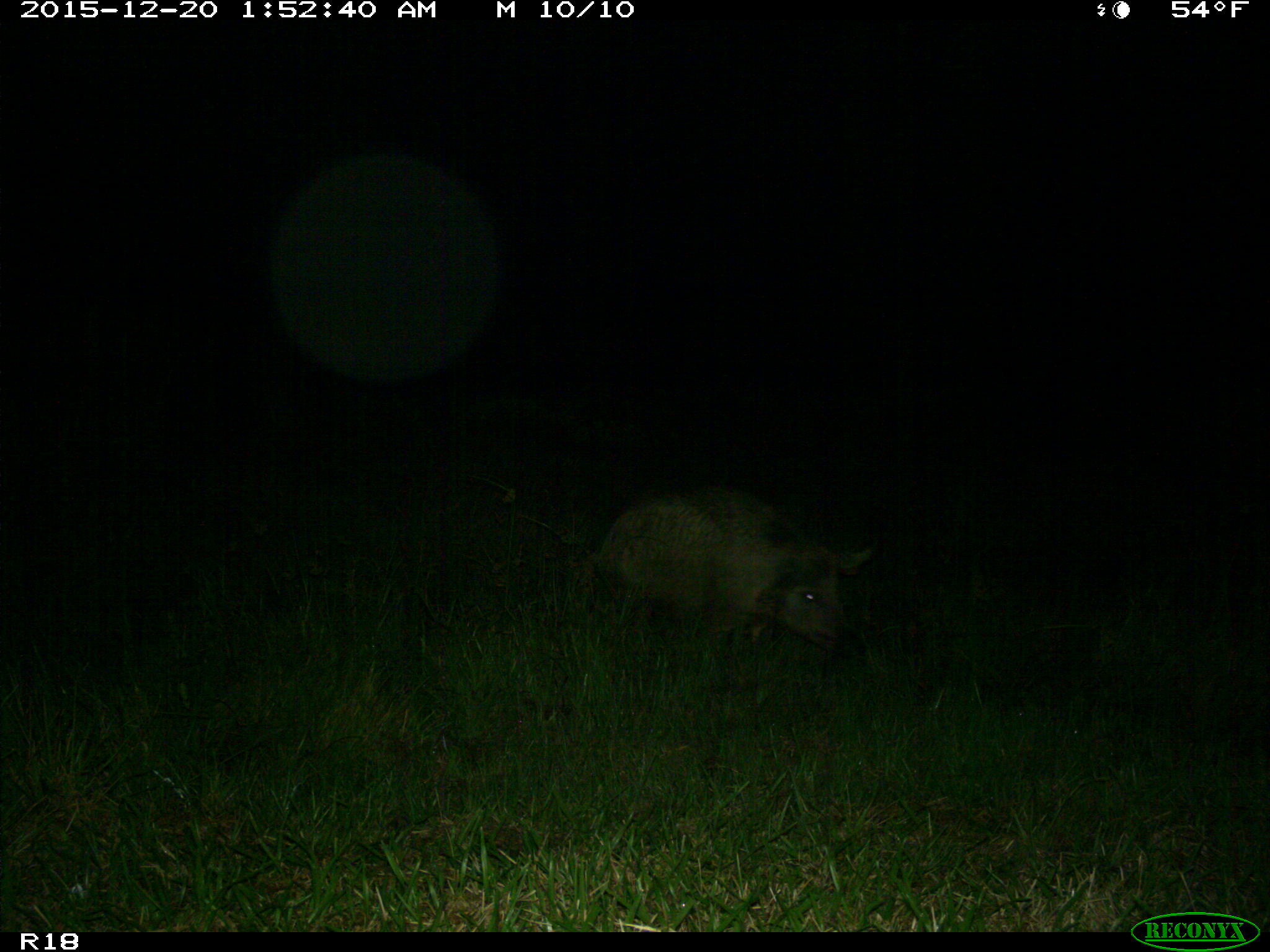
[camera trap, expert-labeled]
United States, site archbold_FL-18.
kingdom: Animalia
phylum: Chordata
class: Mammalia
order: Artiodactyla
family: Suidae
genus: Sus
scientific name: Sus scrofa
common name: wild boar